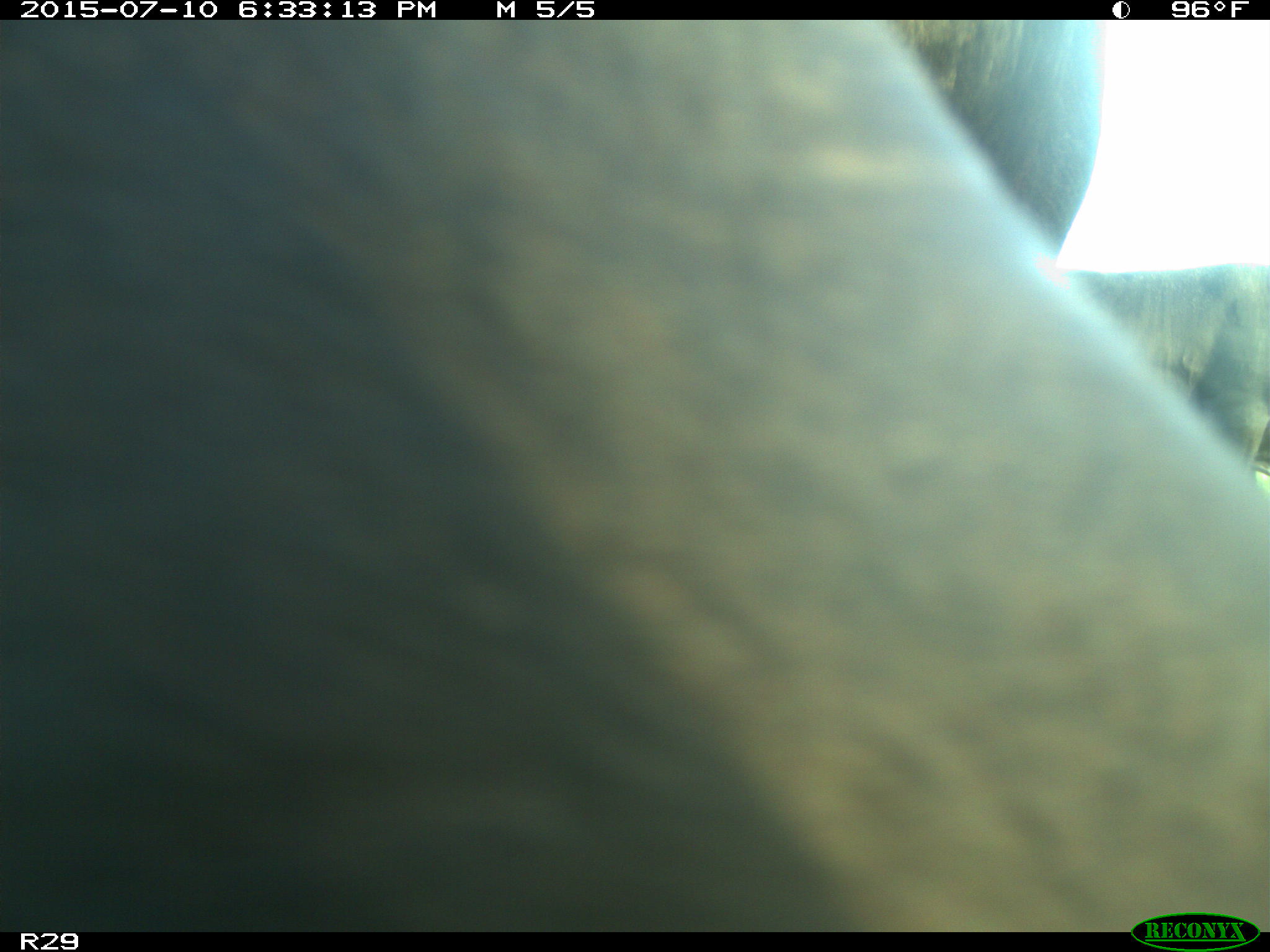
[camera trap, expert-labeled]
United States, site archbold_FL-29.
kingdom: Animalia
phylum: Chordata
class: Mammalia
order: Artiodactyla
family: Bovidae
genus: Bos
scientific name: Bos taurus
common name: domestic cow